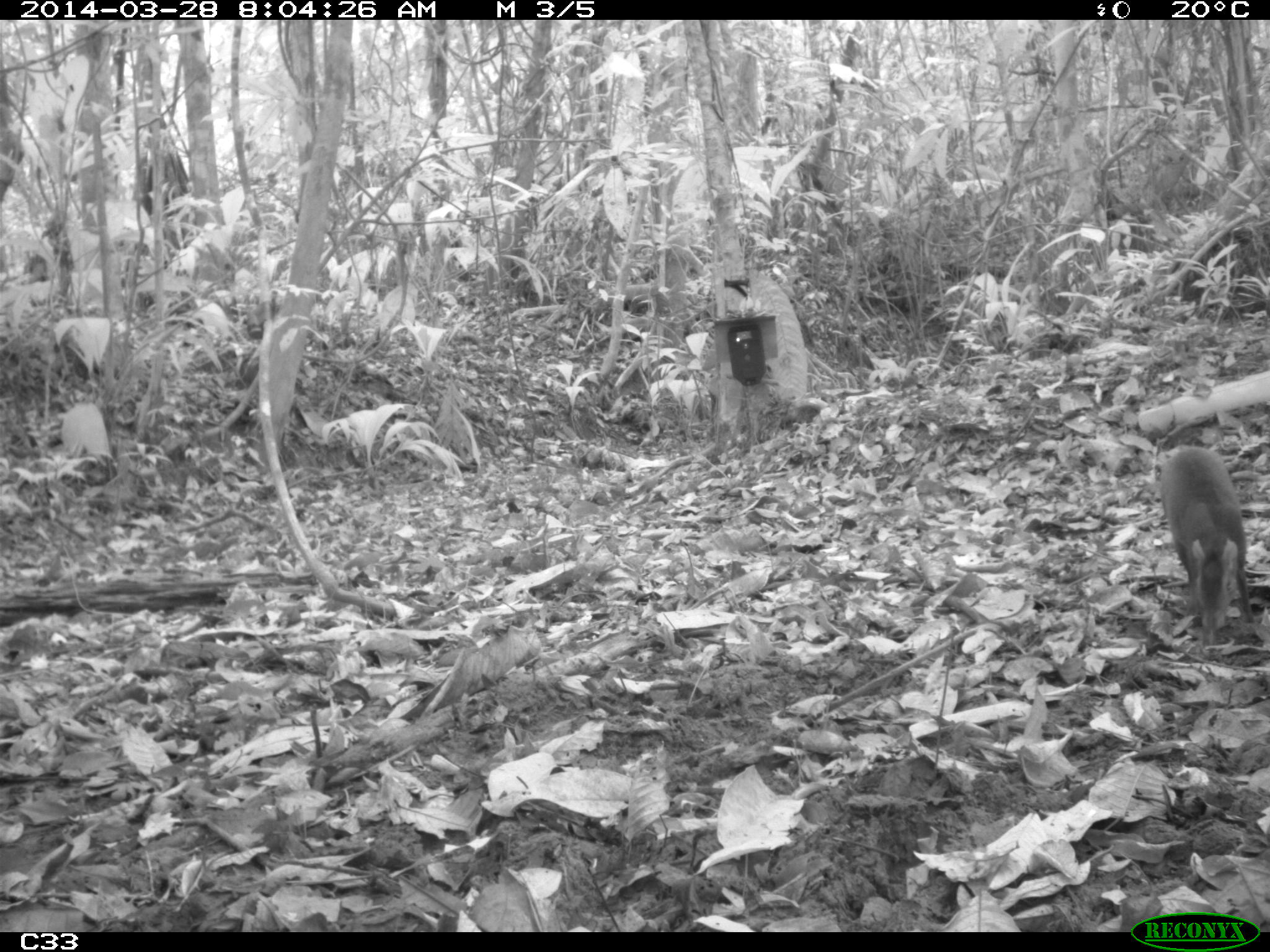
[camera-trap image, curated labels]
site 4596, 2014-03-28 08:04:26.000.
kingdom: Animalia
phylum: Chordata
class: Mammalia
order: Rodentia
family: Dasyproctidae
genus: Dasyprocta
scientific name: Dasyprocta leporina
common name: red-rumped agouti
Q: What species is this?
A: Dasyprocta leporina (red-rumped agouti).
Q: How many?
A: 1.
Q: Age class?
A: Adult.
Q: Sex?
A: Male.